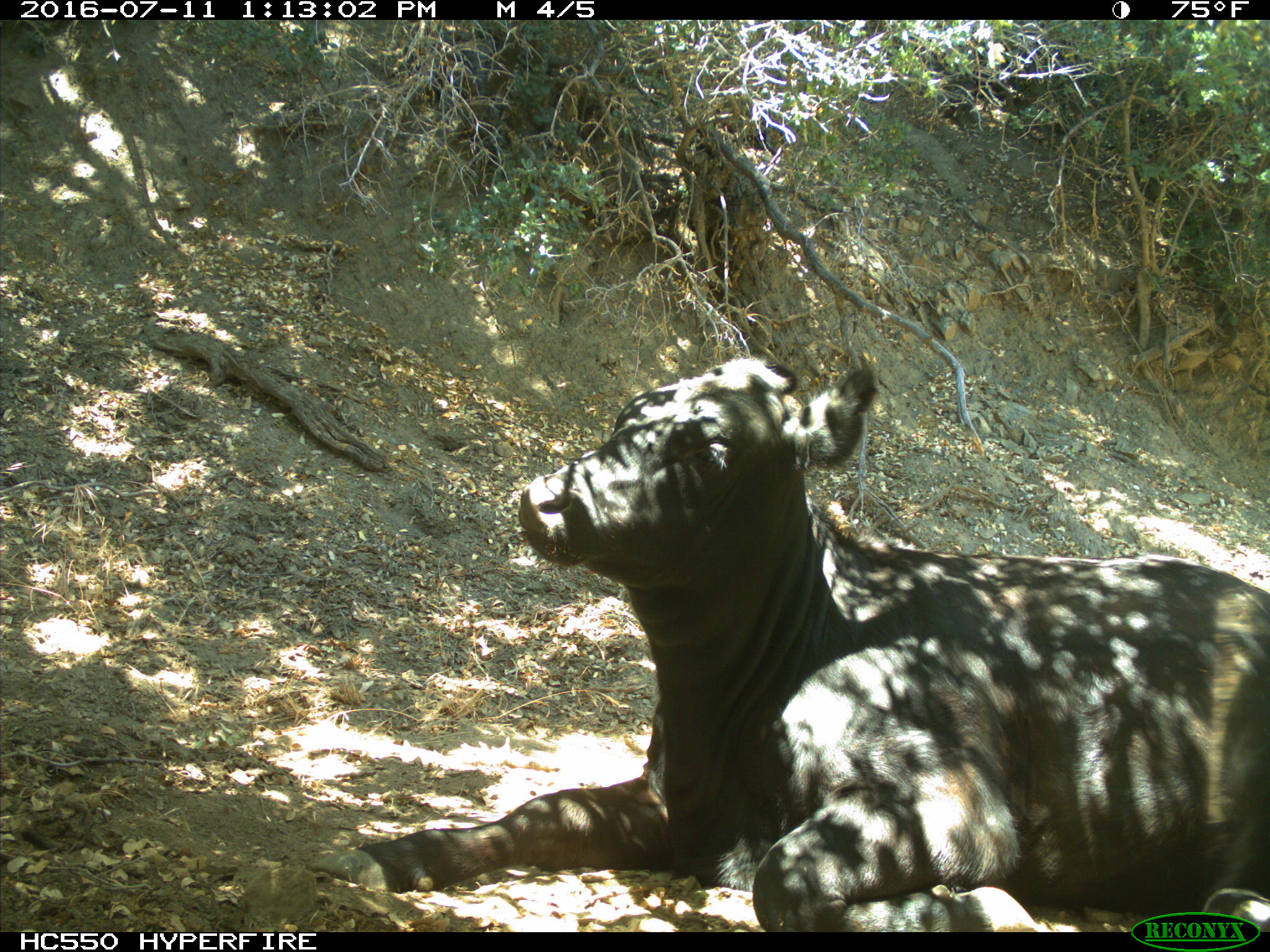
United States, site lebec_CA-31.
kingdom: Animalia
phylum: Chordata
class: Mammalia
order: Artiodactyla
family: Bovidae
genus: Bos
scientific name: Bos taurus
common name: domestic cow